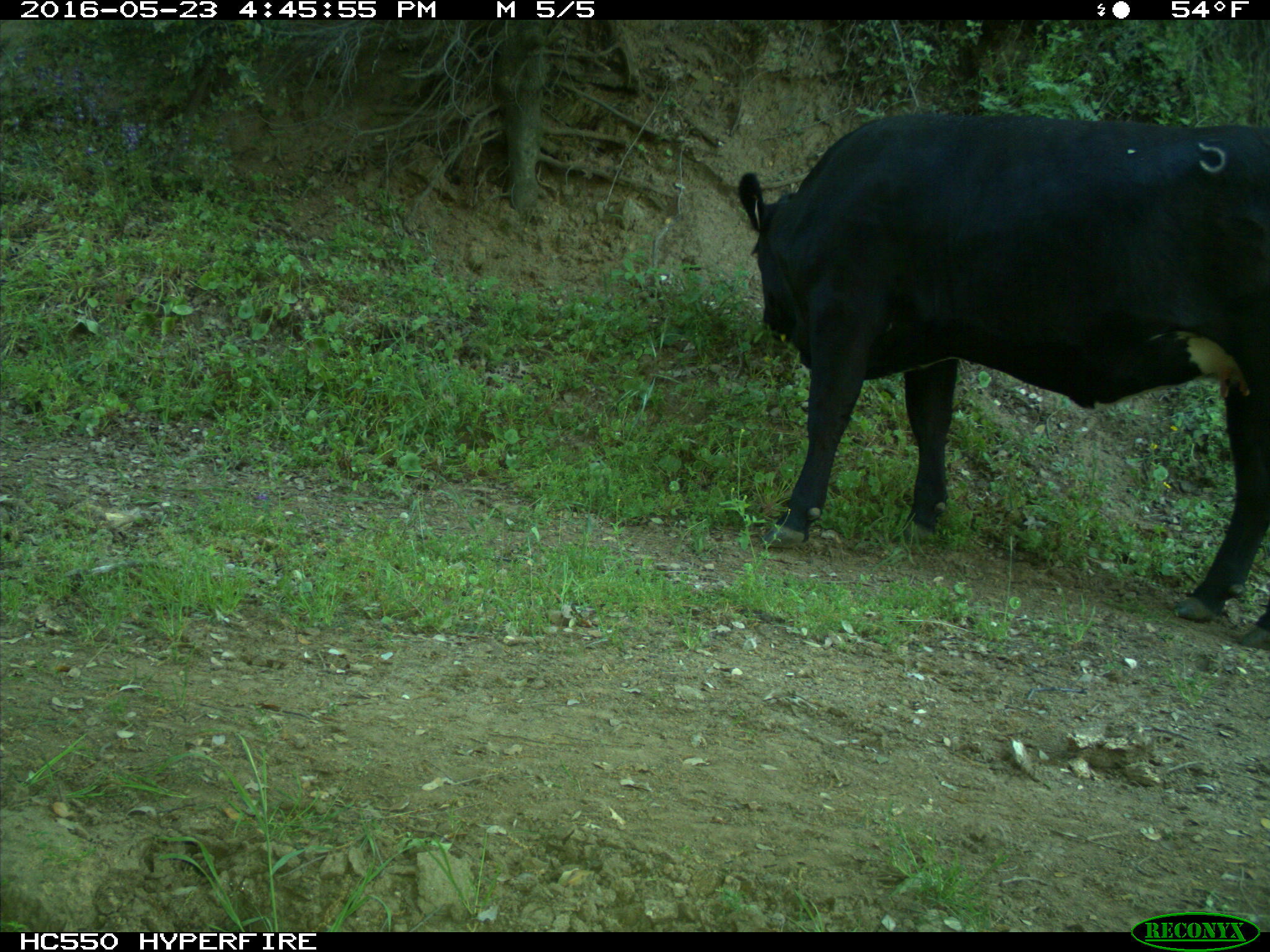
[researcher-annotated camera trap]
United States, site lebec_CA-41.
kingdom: Animalia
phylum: Chordata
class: Mammalia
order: Artiodactyla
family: Bovidae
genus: Bos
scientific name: Bos taurus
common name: domestic cow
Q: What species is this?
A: Bos taurus (domestic cow).